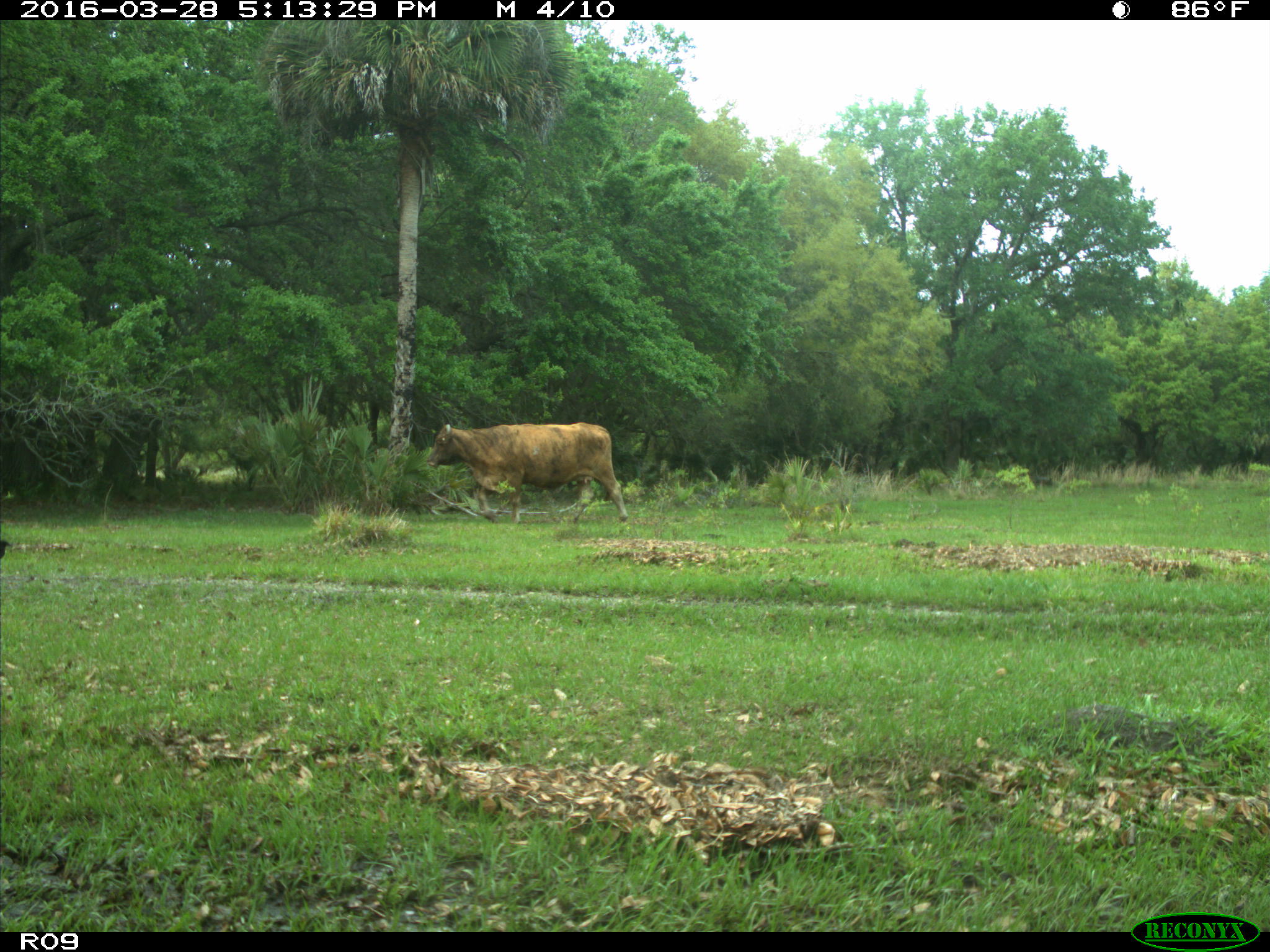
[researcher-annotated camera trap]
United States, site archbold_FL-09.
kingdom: Animalia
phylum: Chordata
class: Mammalia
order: Artiodactyla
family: Bovidae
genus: Bos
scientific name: Bos taurus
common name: domestic cow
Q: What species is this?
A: Bos taurus (domestic cow).